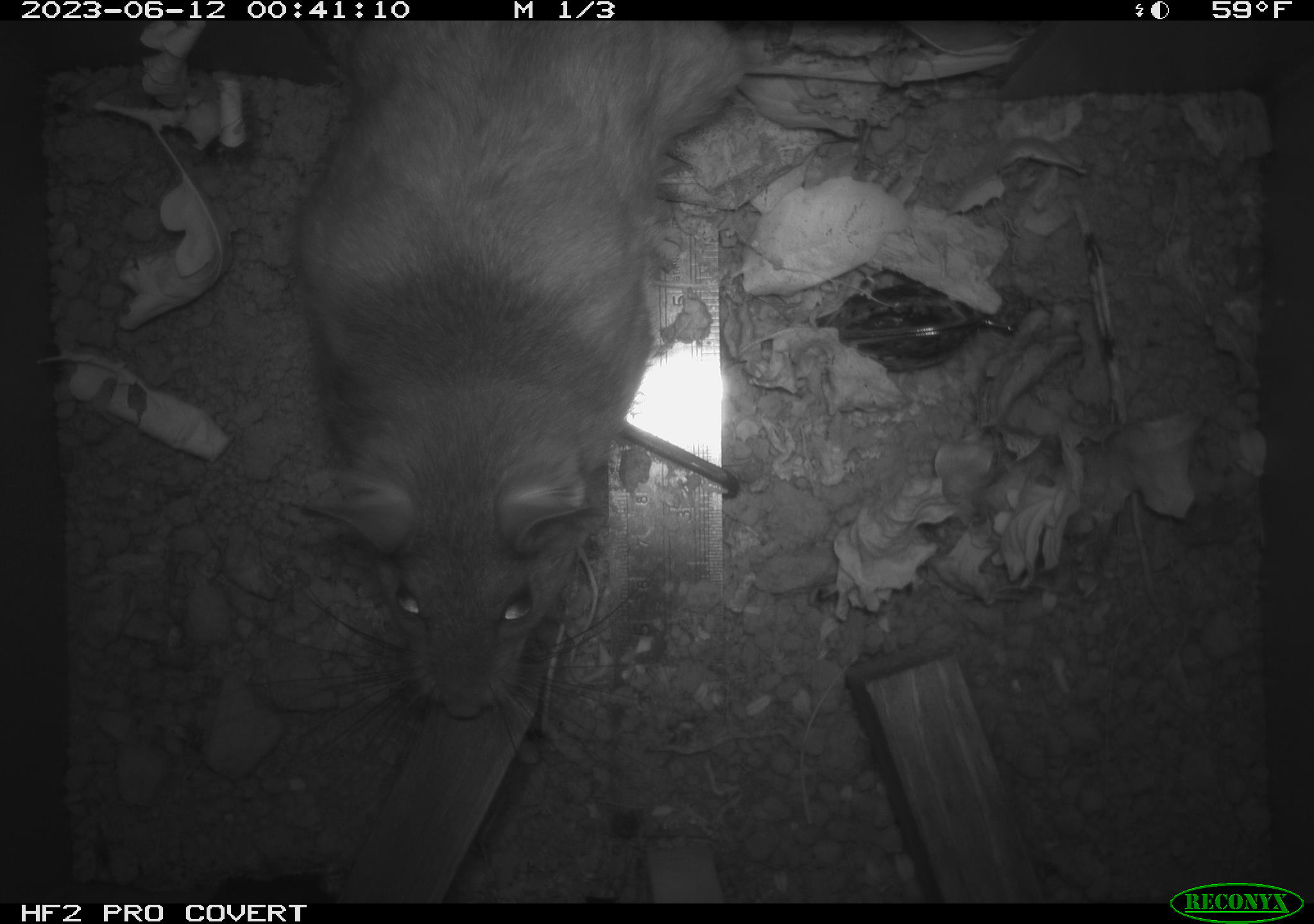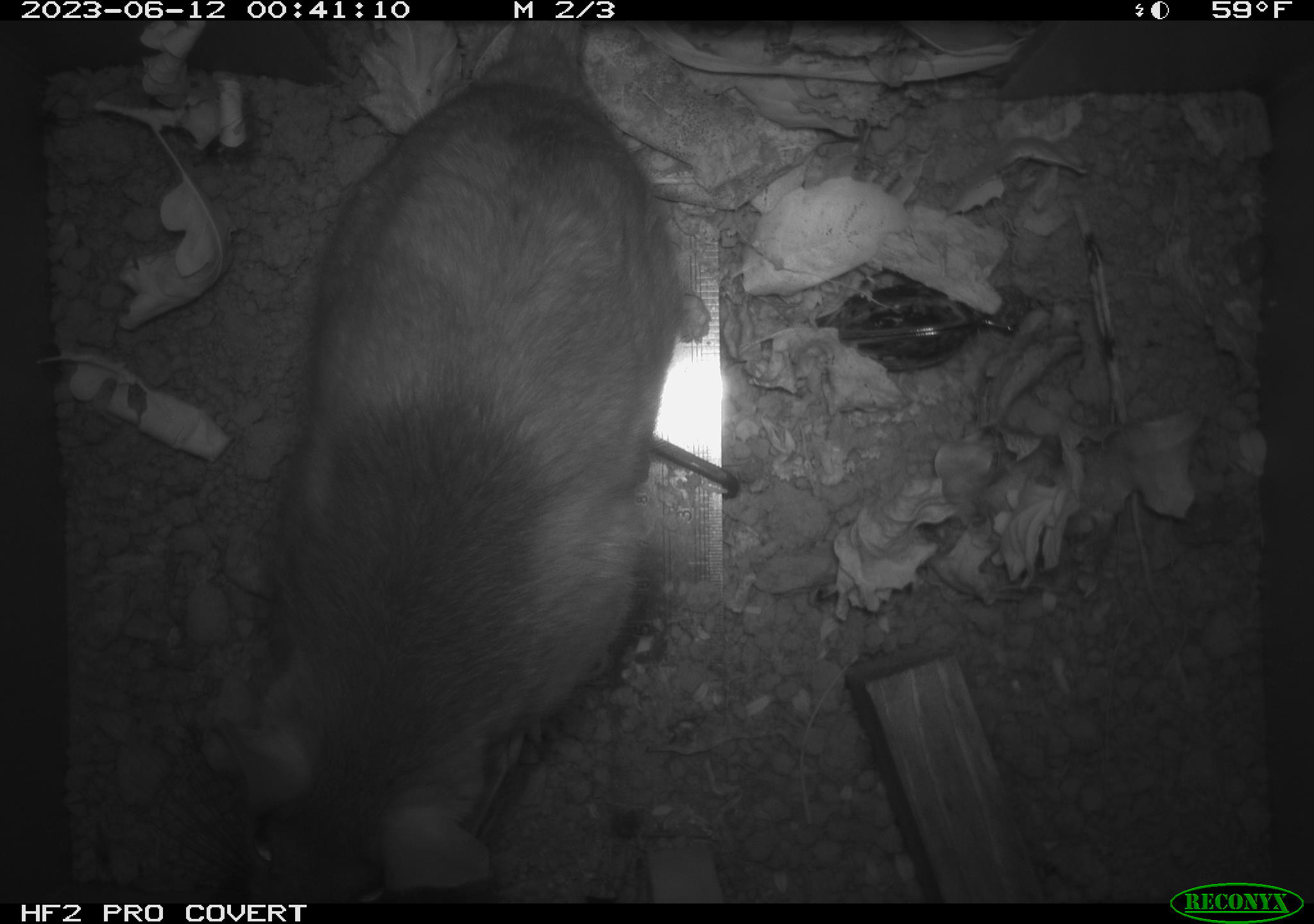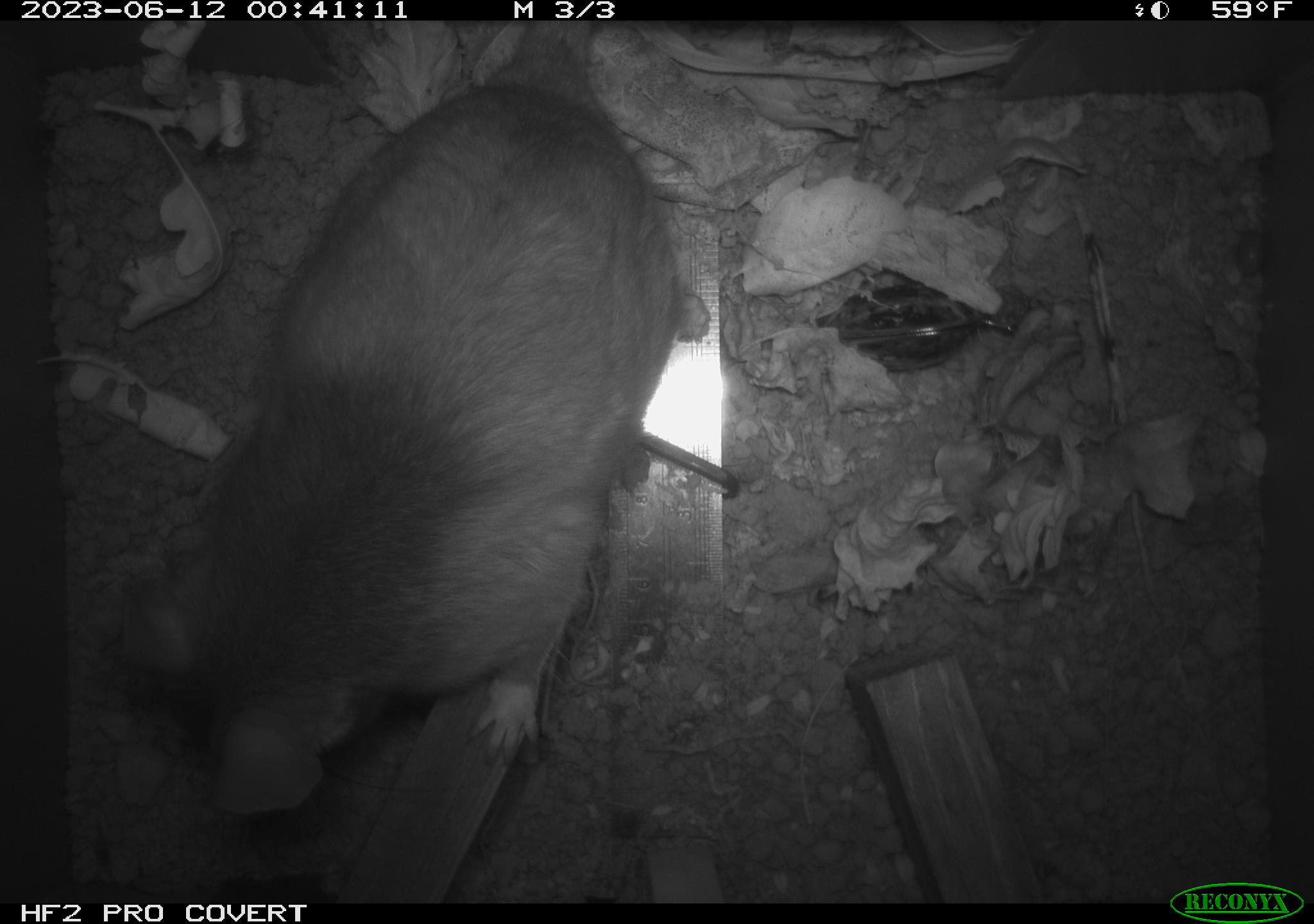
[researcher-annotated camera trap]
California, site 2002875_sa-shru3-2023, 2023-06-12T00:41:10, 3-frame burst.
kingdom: Animalia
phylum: Chordata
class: Mammalia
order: Rodentia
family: Cricetidae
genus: Neotoma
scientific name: Neotoma fuscipes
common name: dusky-footed woodrat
Dusky-footed woodrat (Neotoma fuscipes).